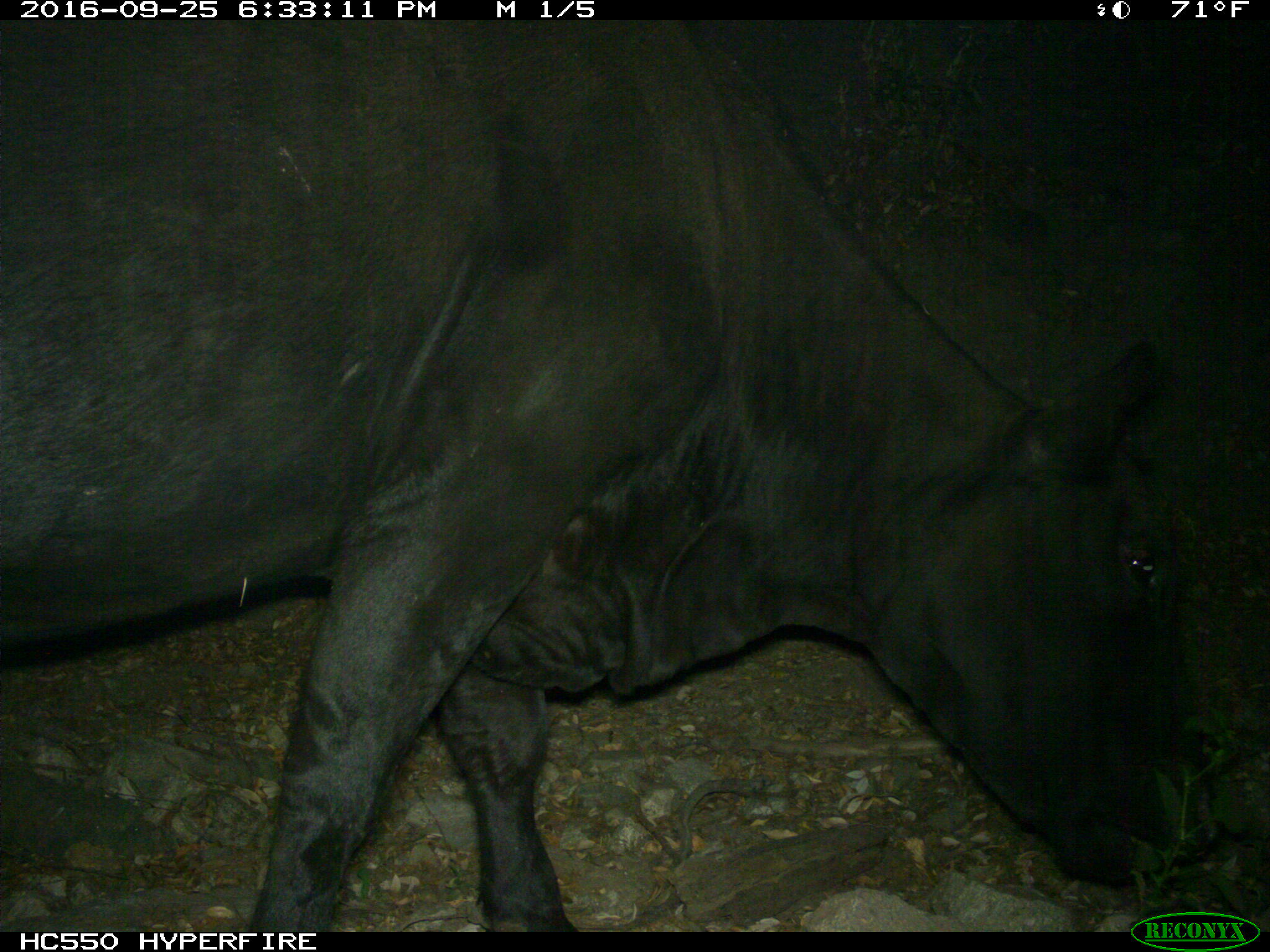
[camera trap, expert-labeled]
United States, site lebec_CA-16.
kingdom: Animalia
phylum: Chordata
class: Mammalia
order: Artiodactyla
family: Bovidae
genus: Bos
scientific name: Bos taurus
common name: domestic cow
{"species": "Bos taurus (domestic cow)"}